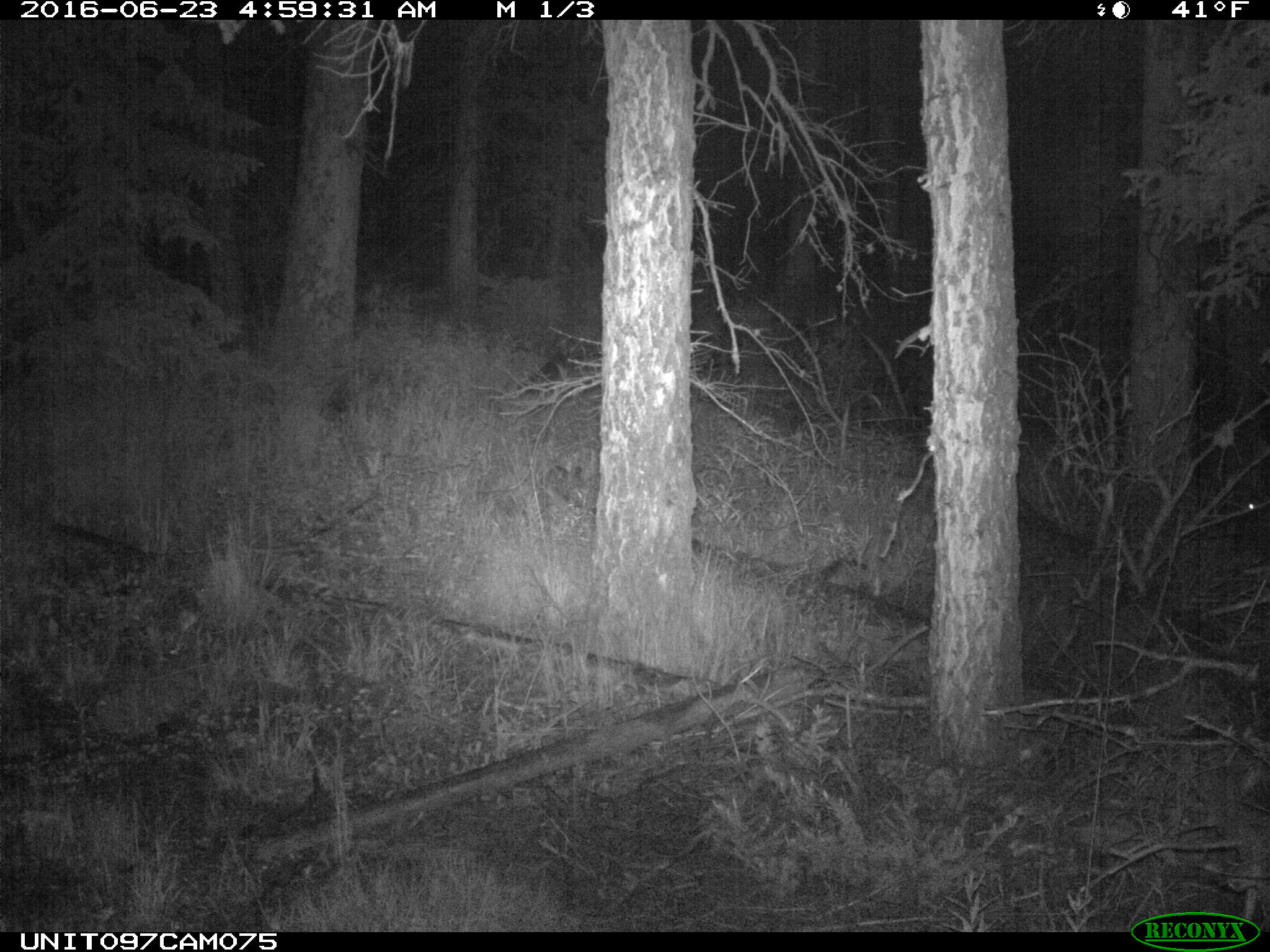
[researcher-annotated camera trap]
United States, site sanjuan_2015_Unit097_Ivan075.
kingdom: Animalia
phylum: Chordata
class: Mammalia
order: Artiodactyla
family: Cervidae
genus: Cervus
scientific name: Cervus elaphus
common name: red deer